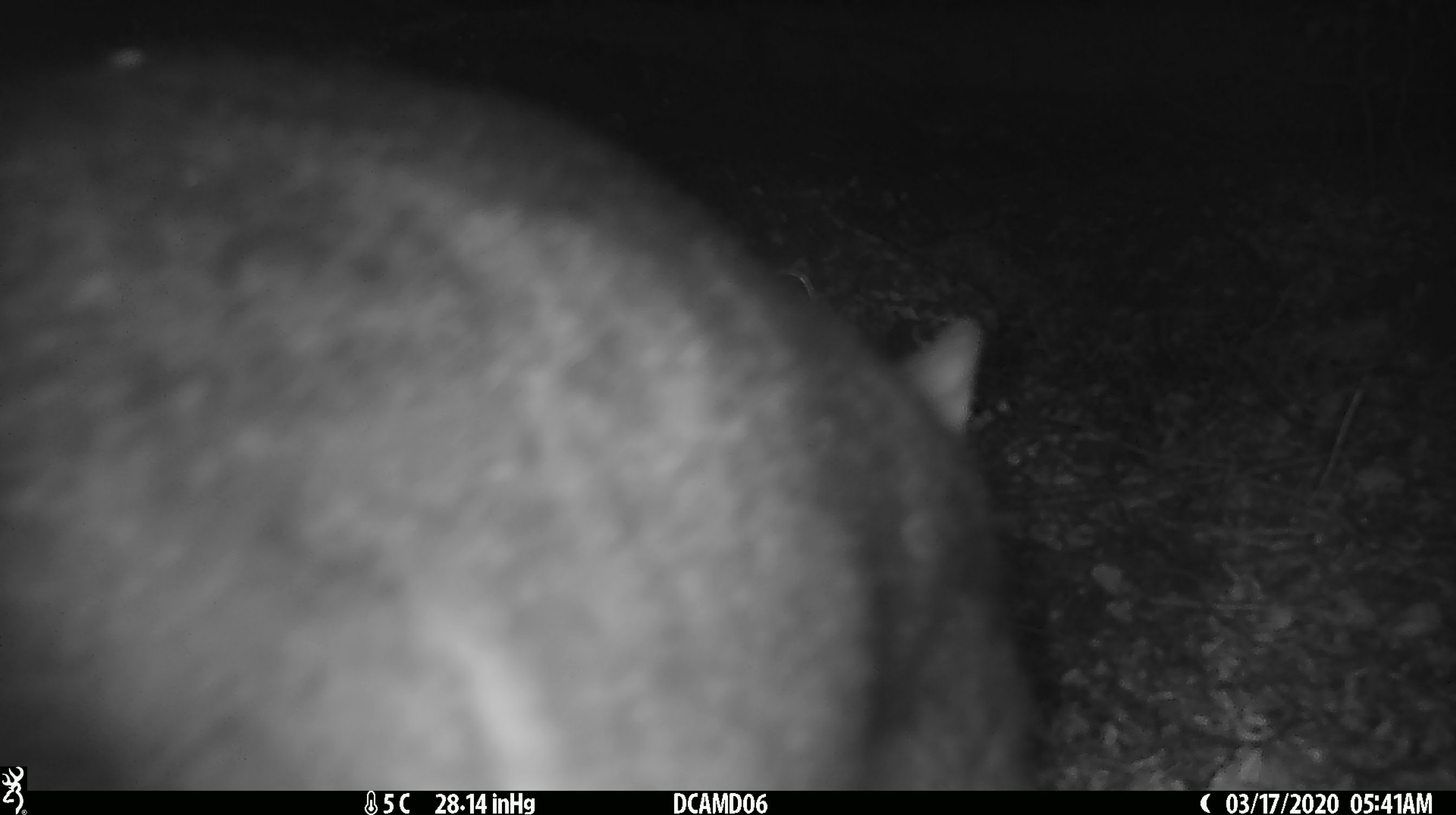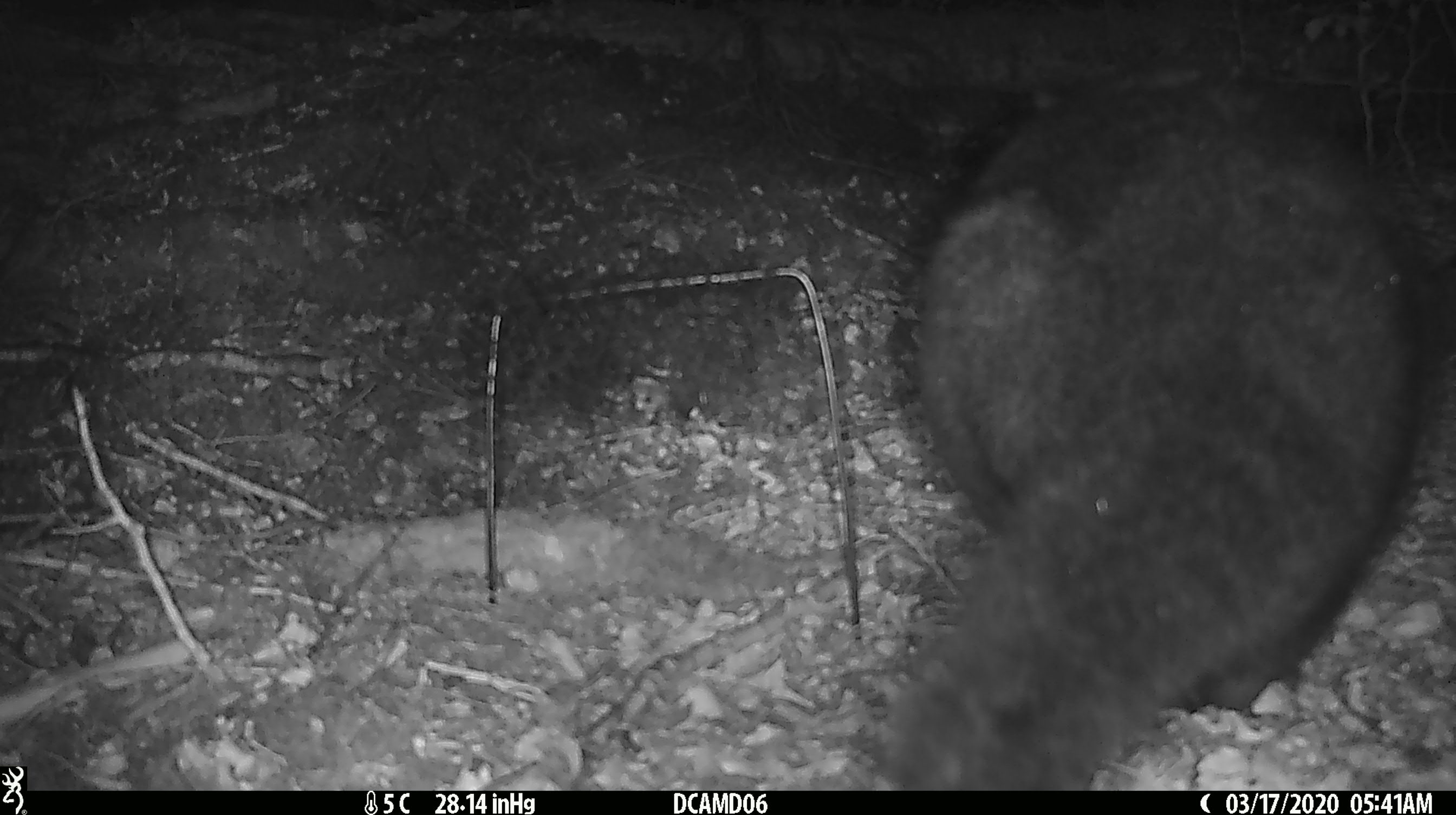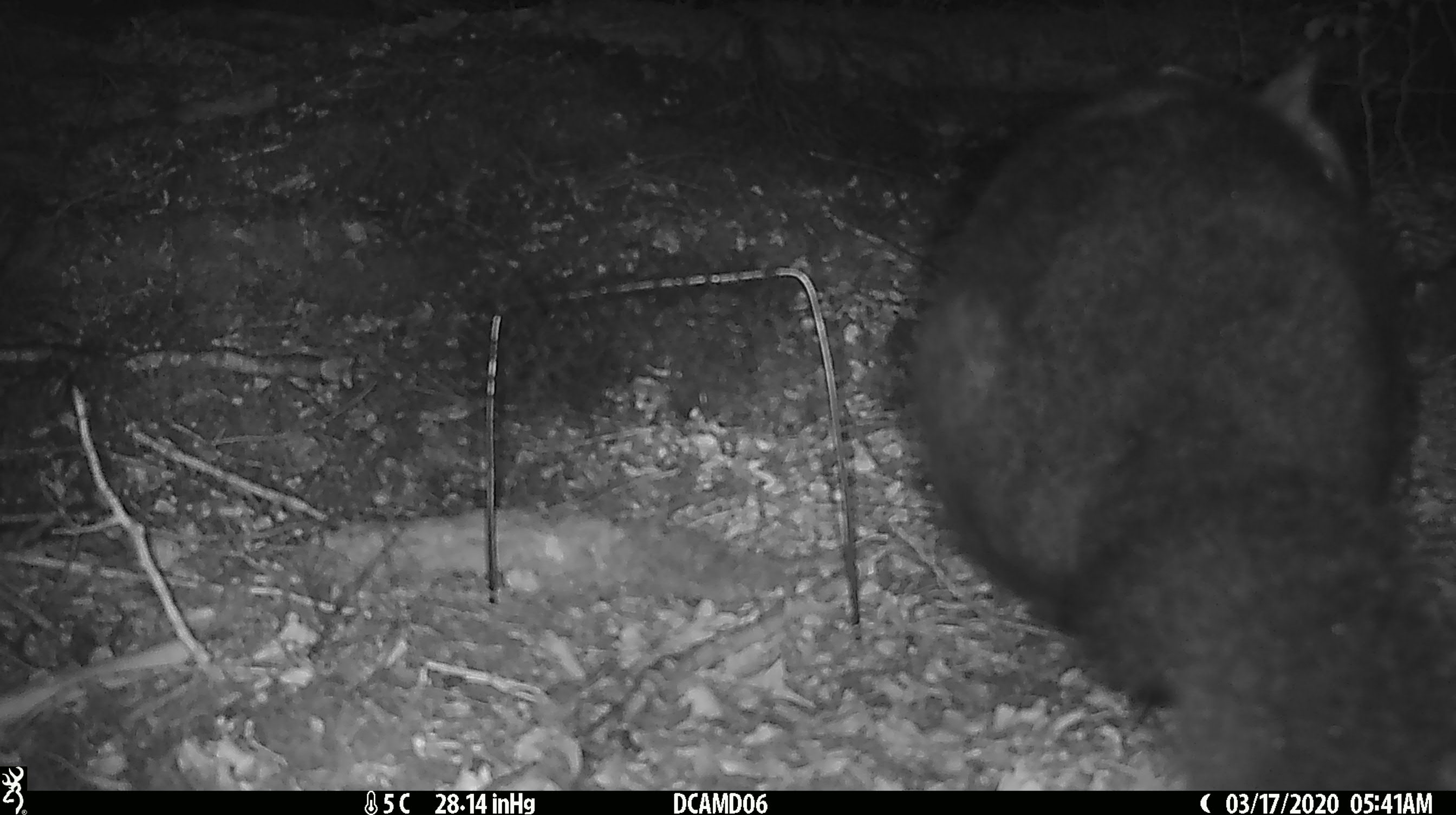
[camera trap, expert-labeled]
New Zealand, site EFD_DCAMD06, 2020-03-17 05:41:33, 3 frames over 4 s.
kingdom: Animalia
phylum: Chordata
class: Mammalia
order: Diprotodontia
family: Phalangeridae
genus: Trichosurus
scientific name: Trichosurus vulpecula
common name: common brushtail possum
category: possum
Possum (common brushtail possum) (Trichosurus vulpecula).